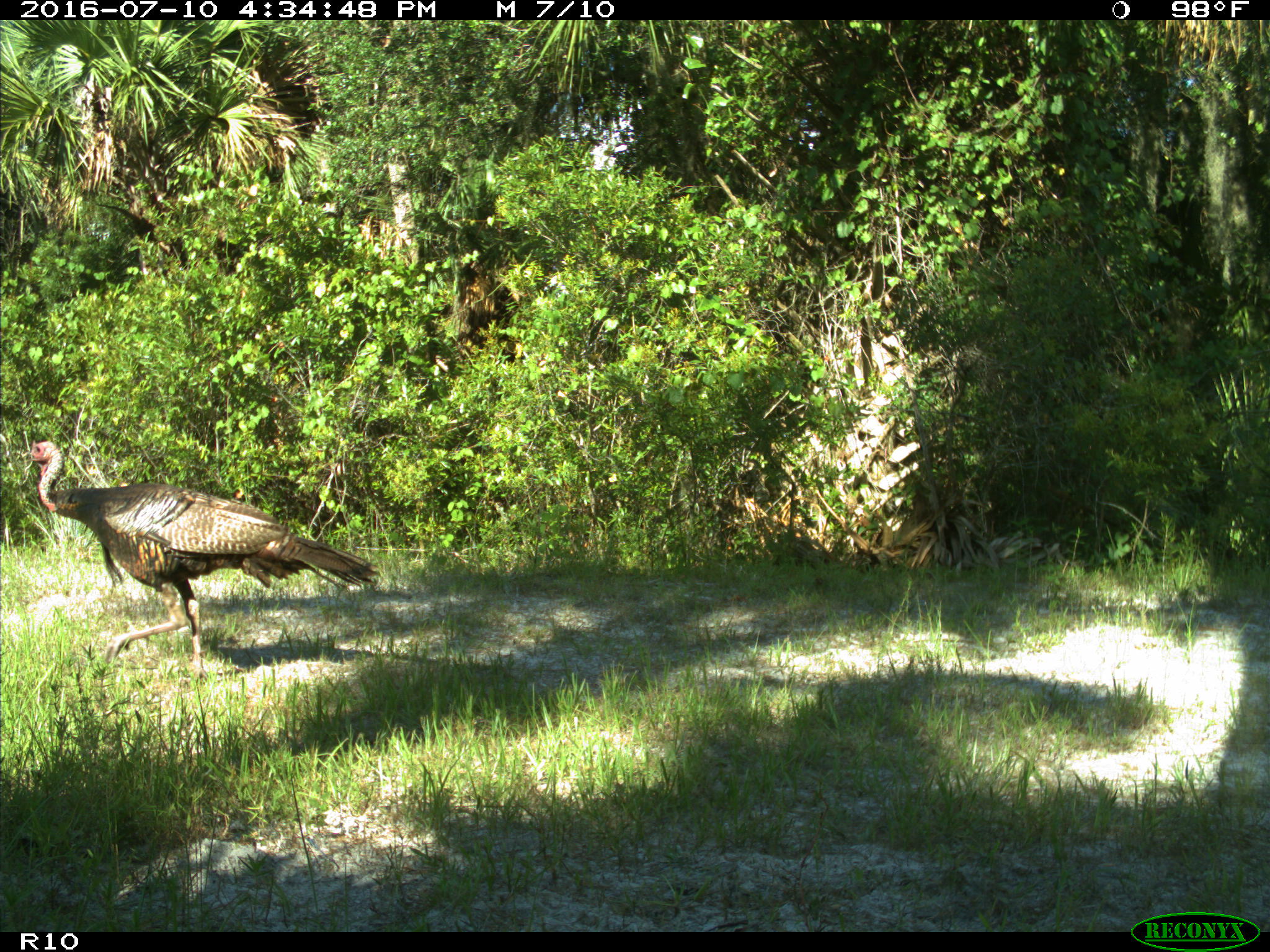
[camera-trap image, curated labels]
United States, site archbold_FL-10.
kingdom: Animalia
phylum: Chordata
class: Aves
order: Galliformes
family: Phasianidae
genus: Meleagris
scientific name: Meleagris gallopavo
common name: wild turkey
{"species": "Meleagris gallopavo (wild turkey)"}